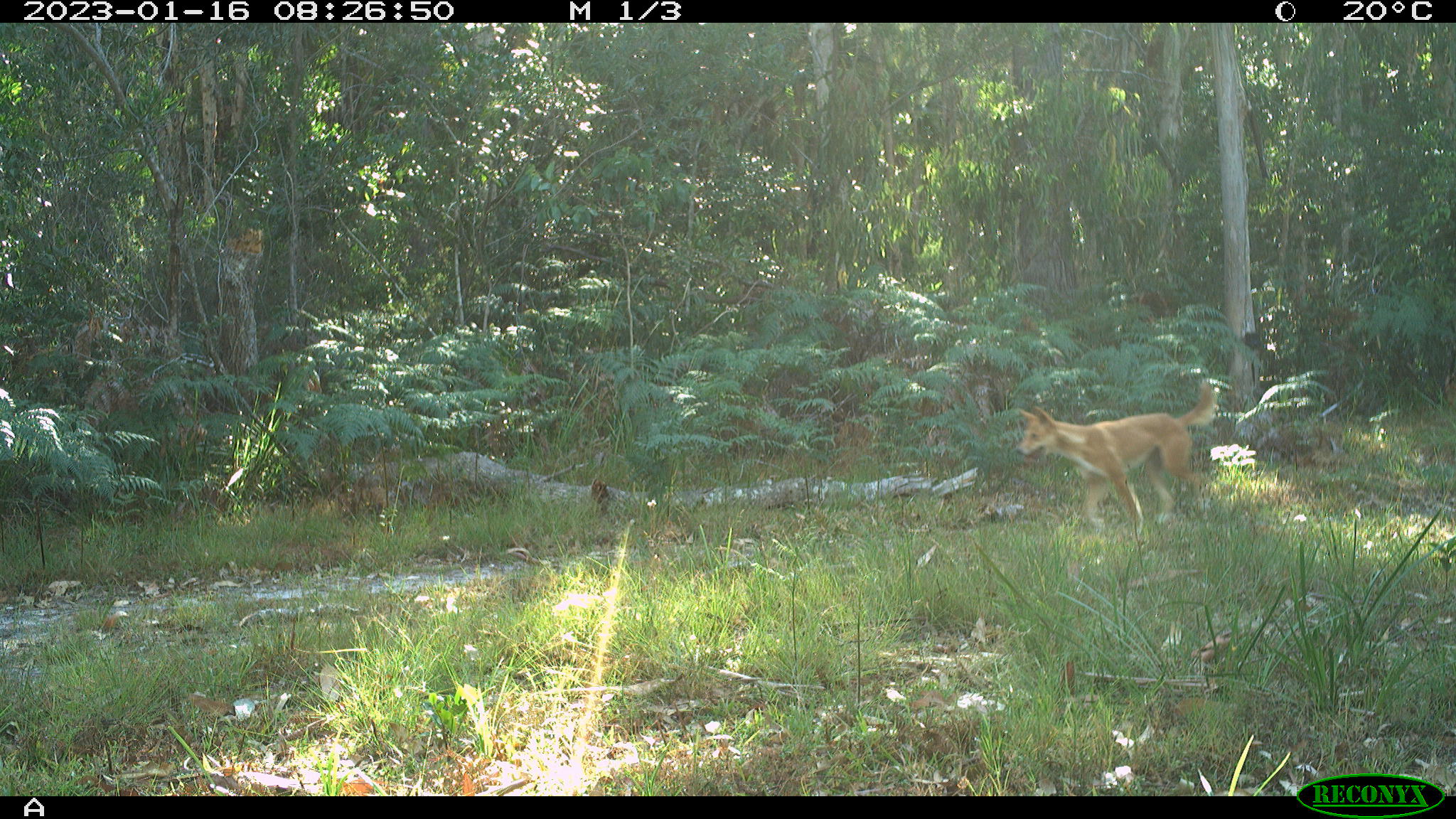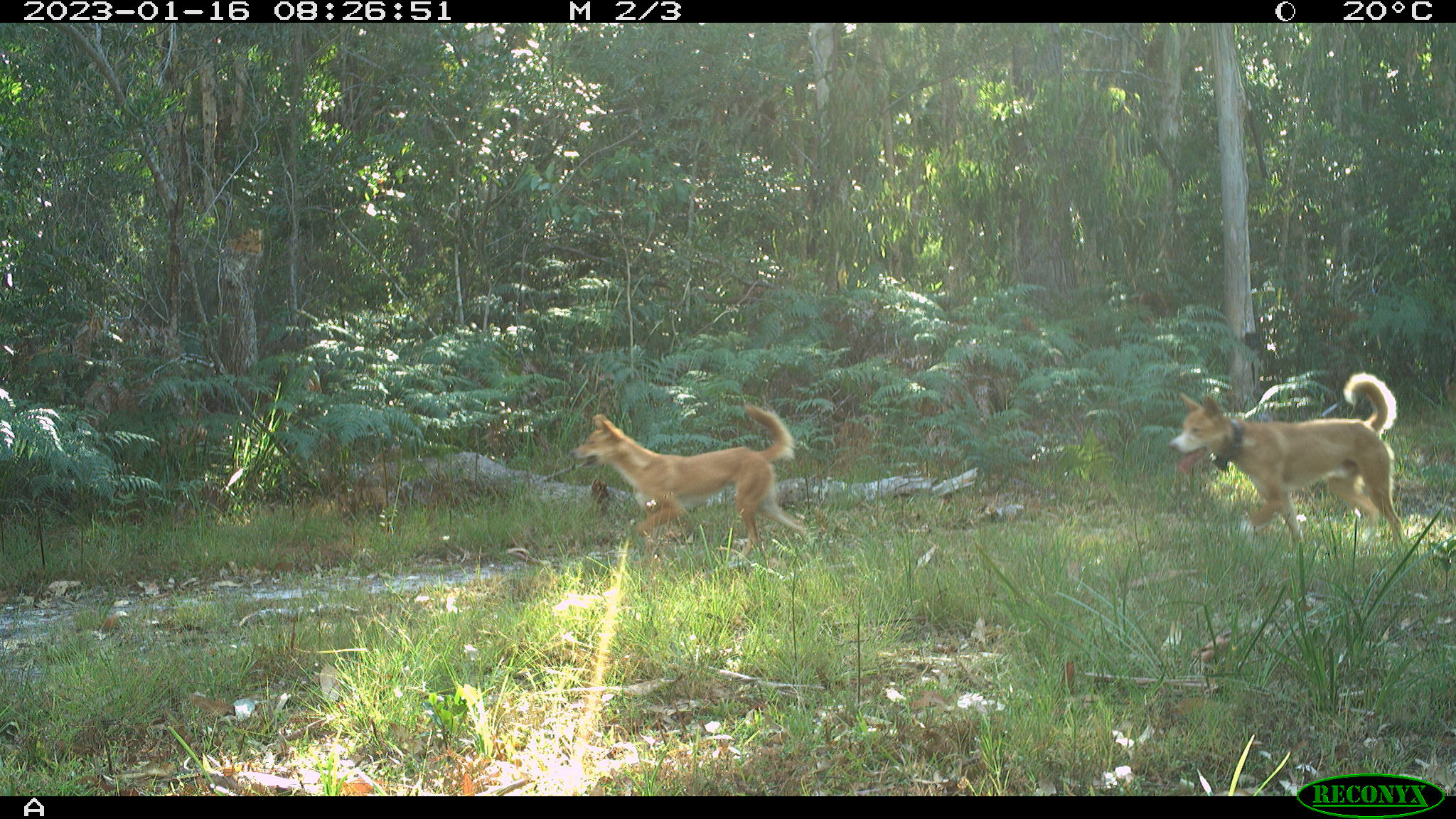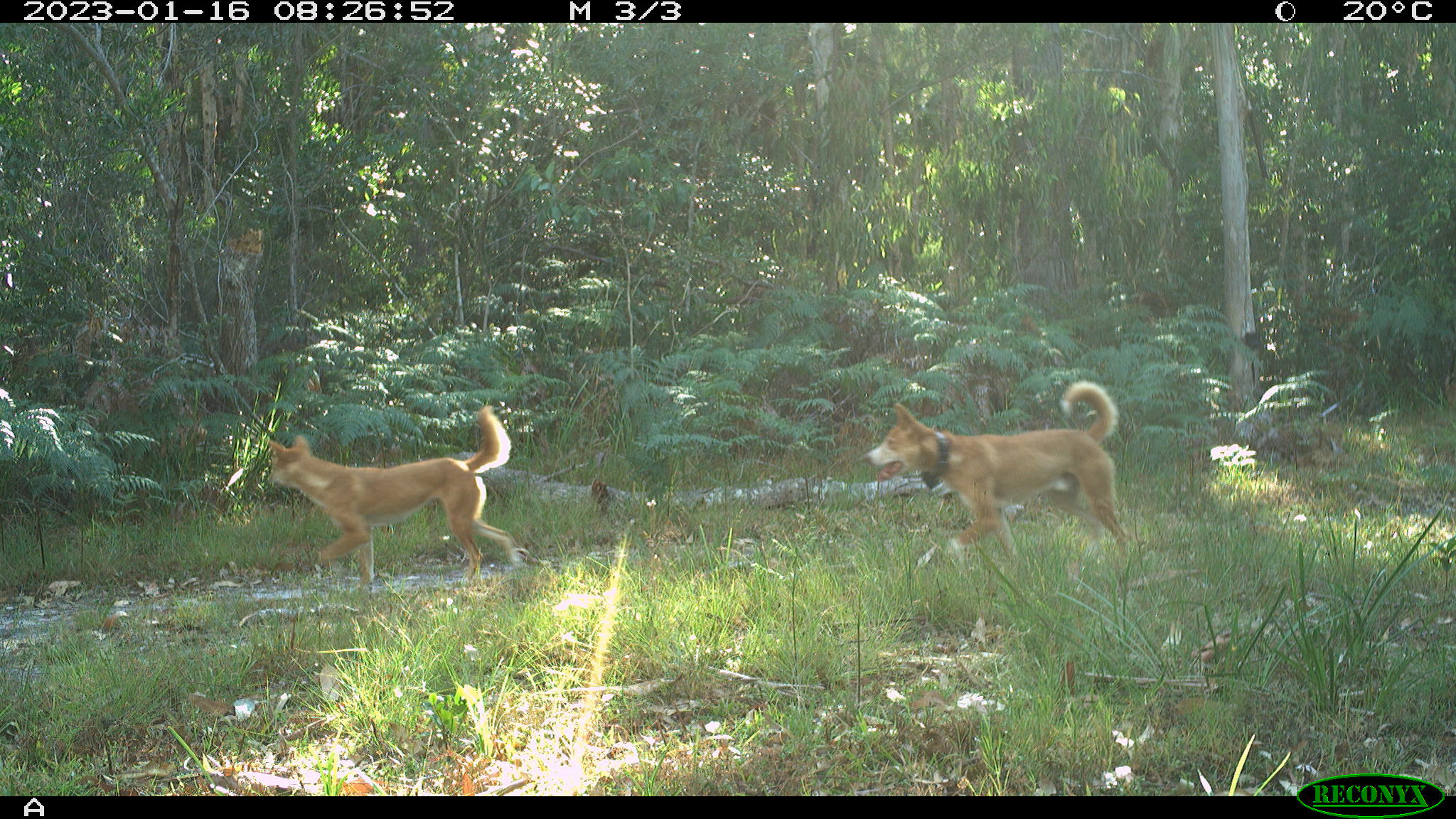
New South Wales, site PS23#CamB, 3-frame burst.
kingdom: Animalia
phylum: Chordata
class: Mammalia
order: Carnivora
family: Canidae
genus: Canis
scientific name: Canis familiaris dingo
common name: dingo